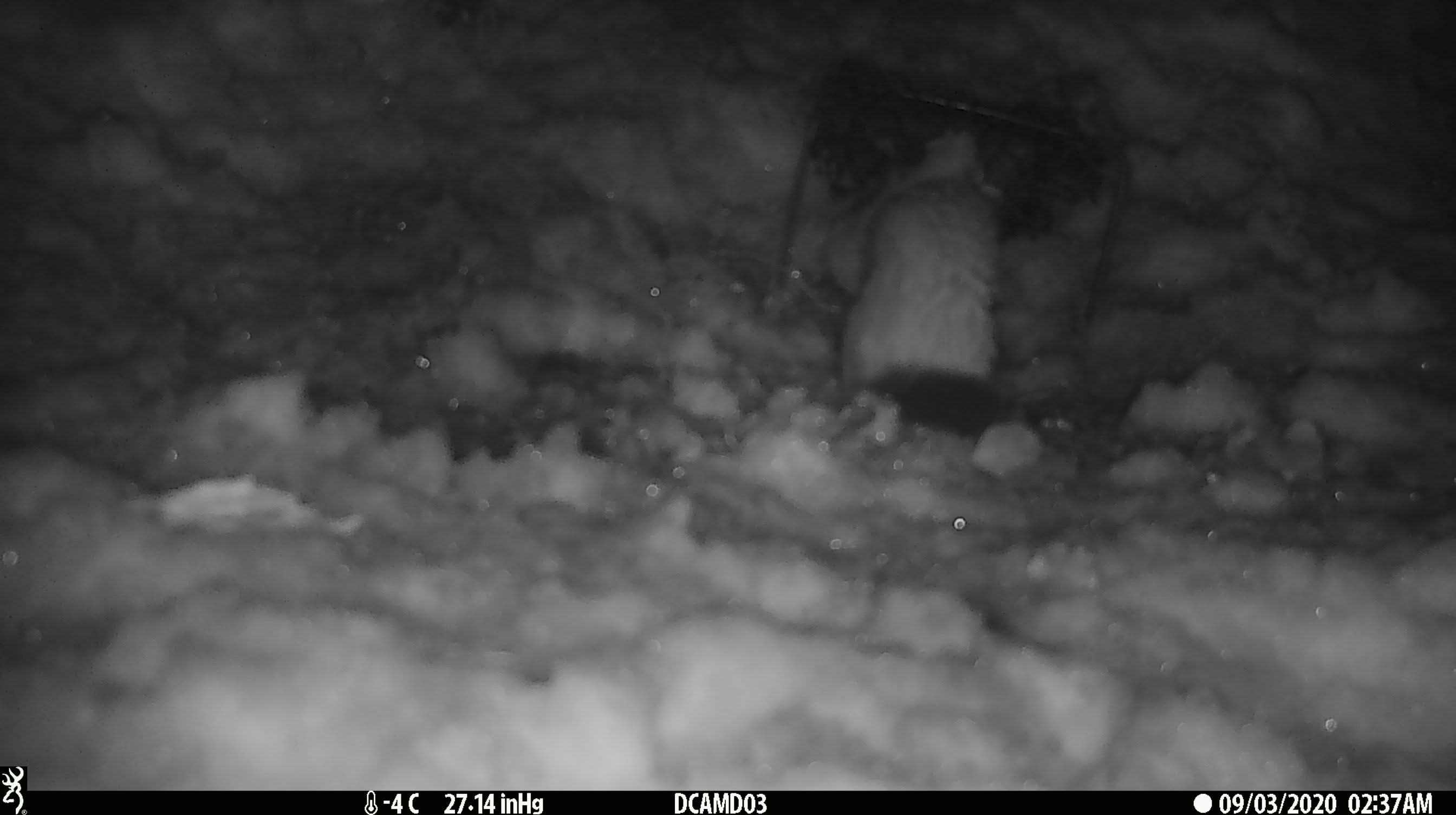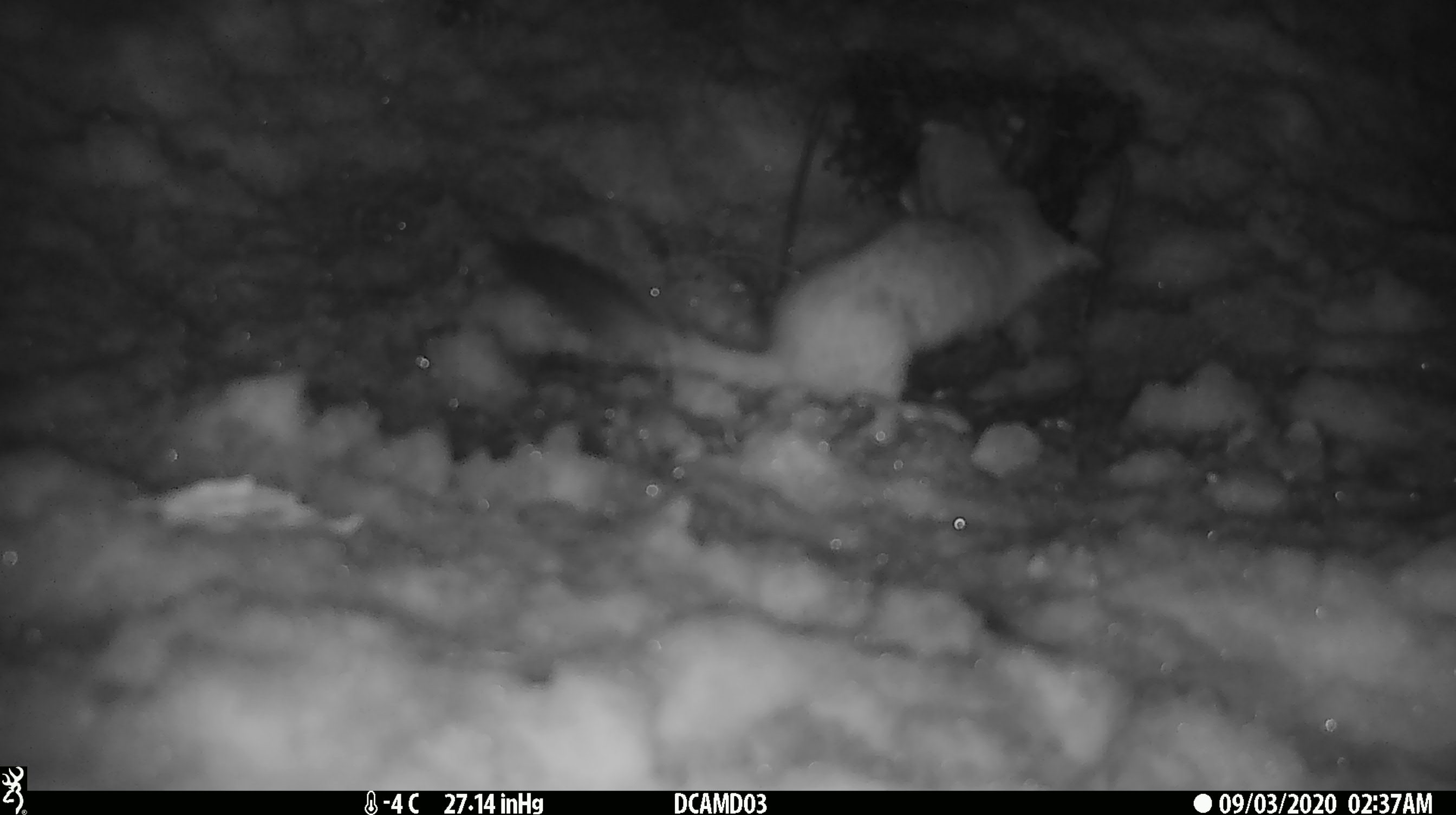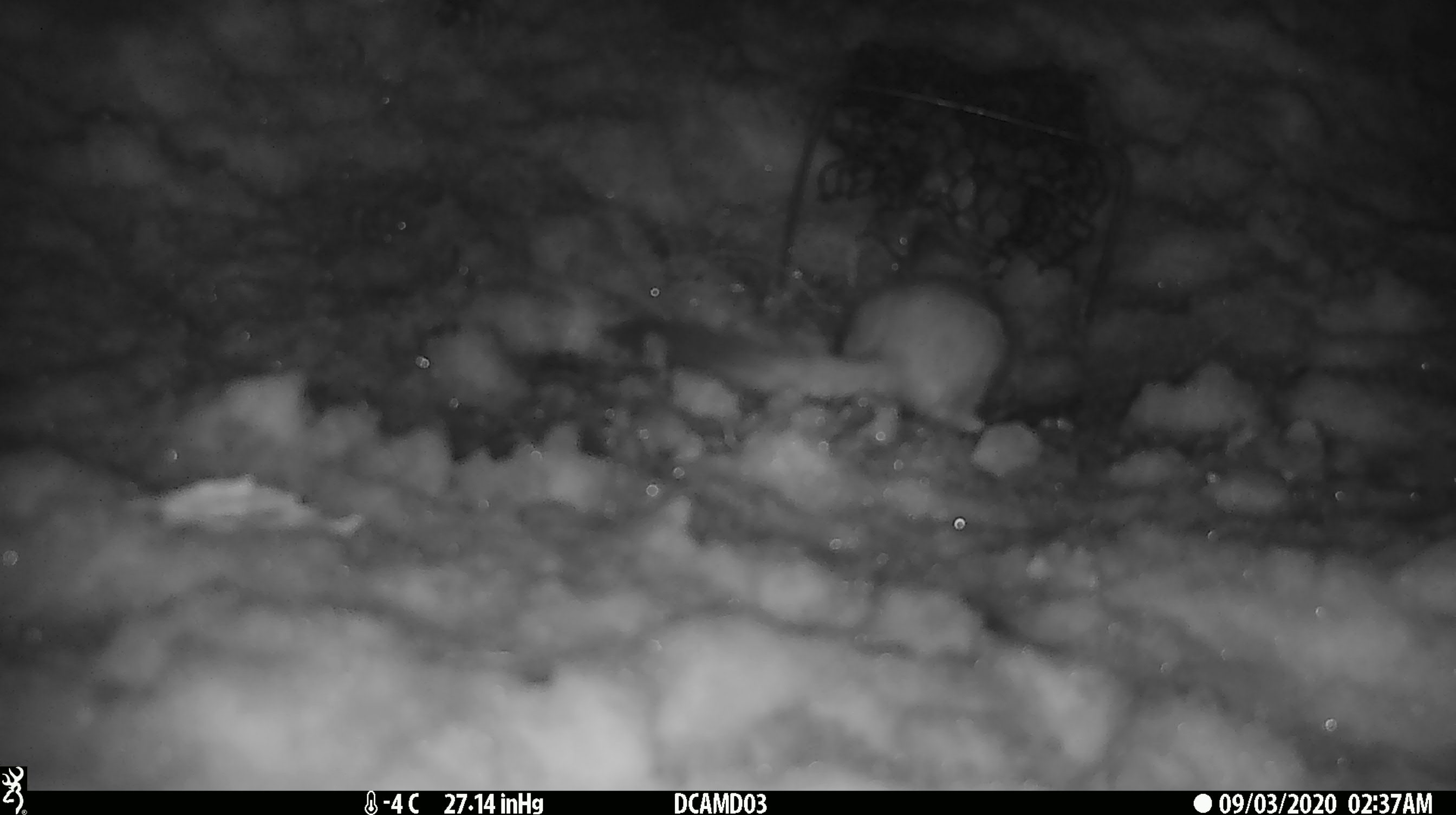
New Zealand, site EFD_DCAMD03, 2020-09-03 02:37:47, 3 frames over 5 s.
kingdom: Animalia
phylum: Chordata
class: Mammalia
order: Carnivora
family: Mustelidae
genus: Mustela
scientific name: Mustela erminea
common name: stoat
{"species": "stoat (Mustela erminea)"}